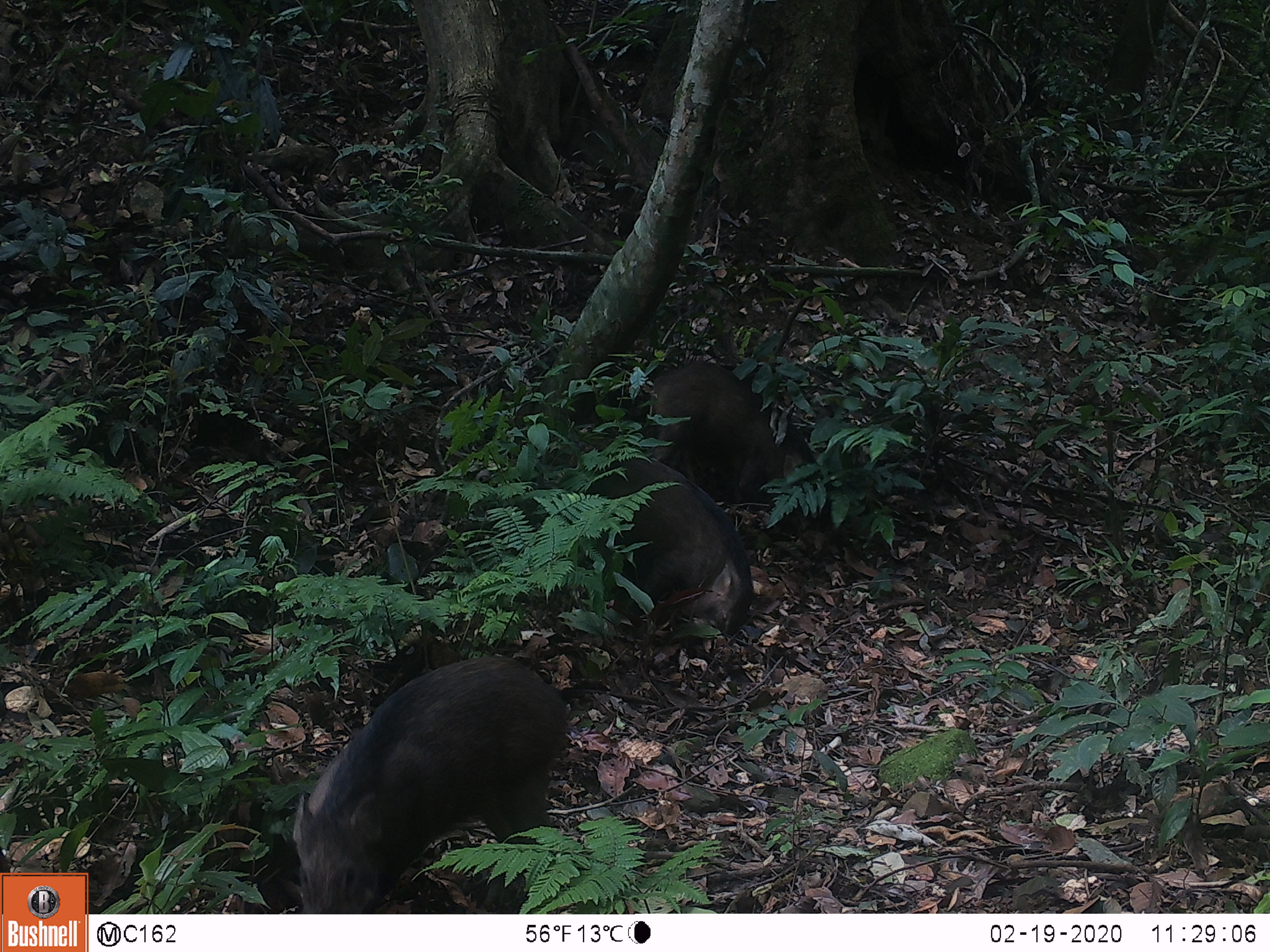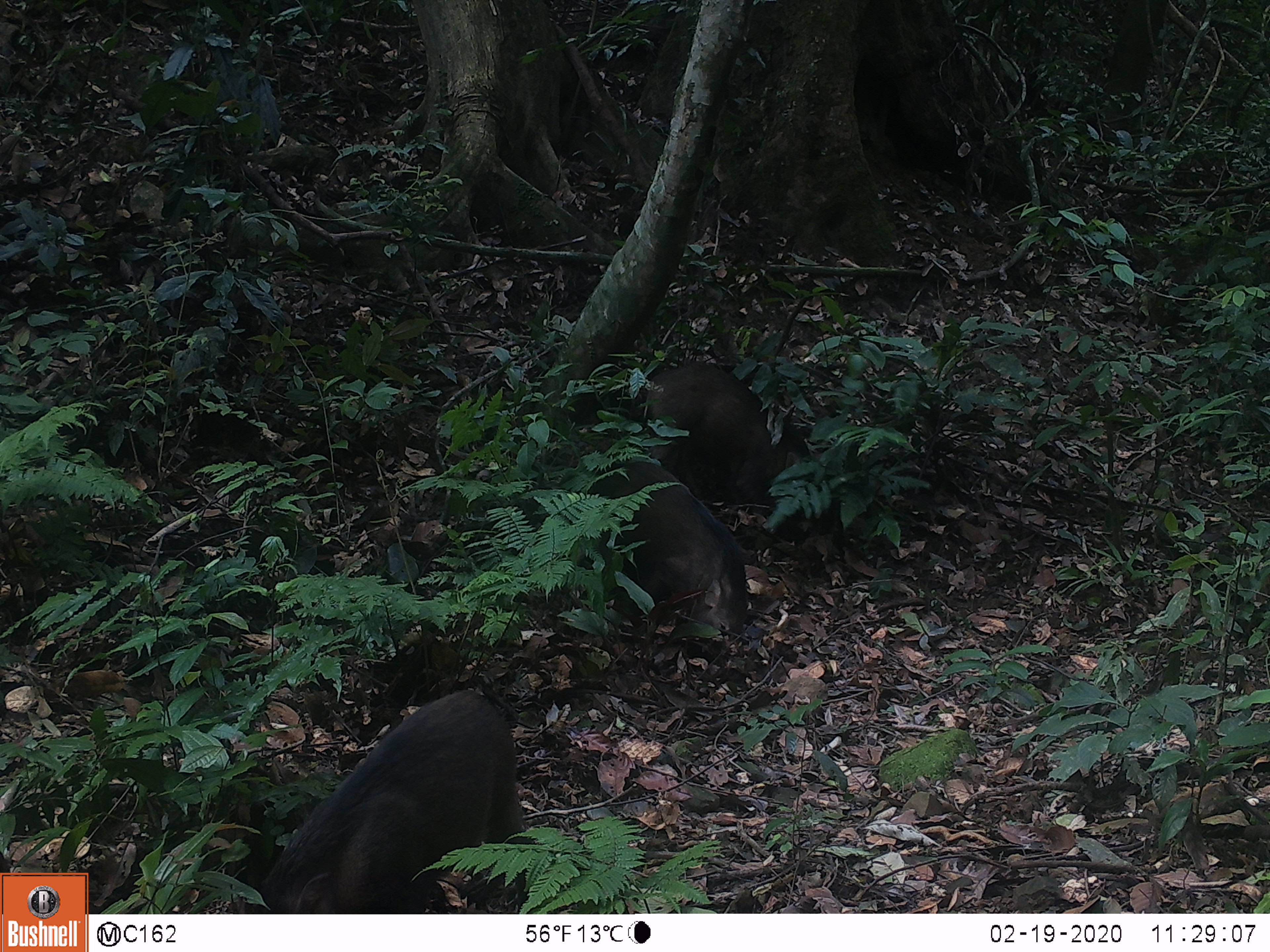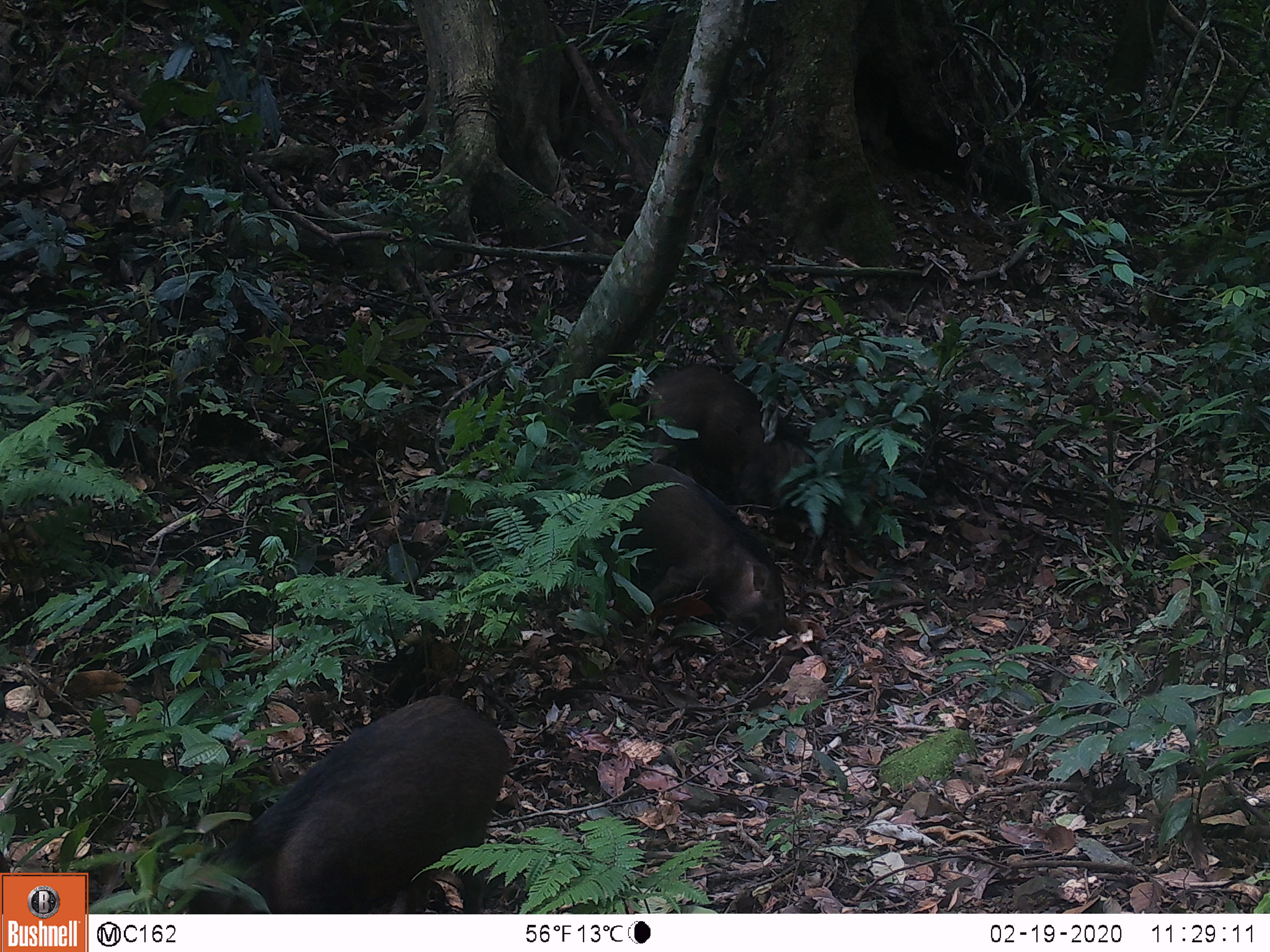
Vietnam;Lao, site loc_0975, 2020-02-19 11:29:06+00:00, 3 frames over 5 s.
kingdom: Animalia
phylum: Chordata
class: Mammalia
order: Artiodactyla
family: Suidae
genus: Sus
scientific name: Sus scrofa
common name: eurasian wild pig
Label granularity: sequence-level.